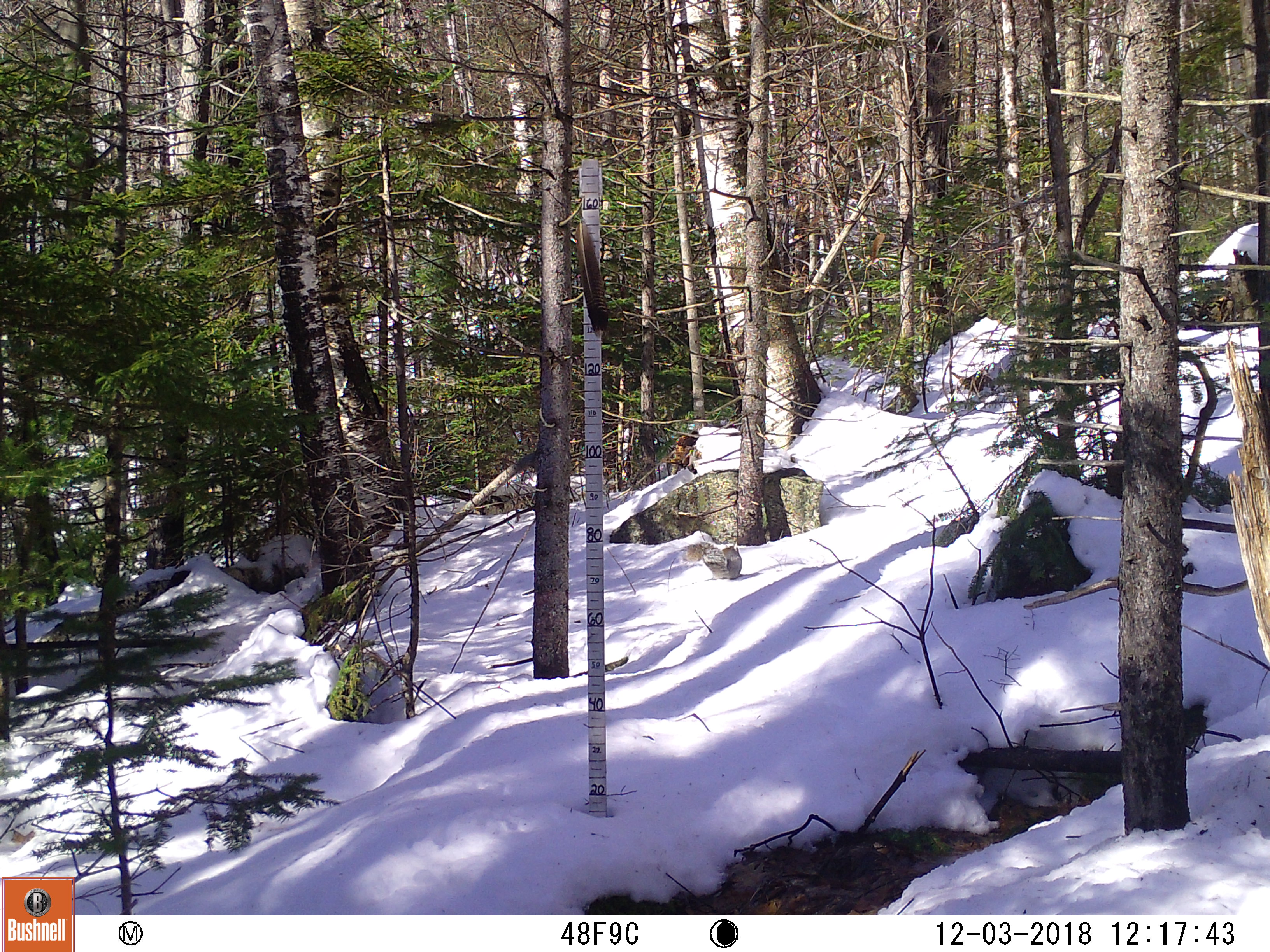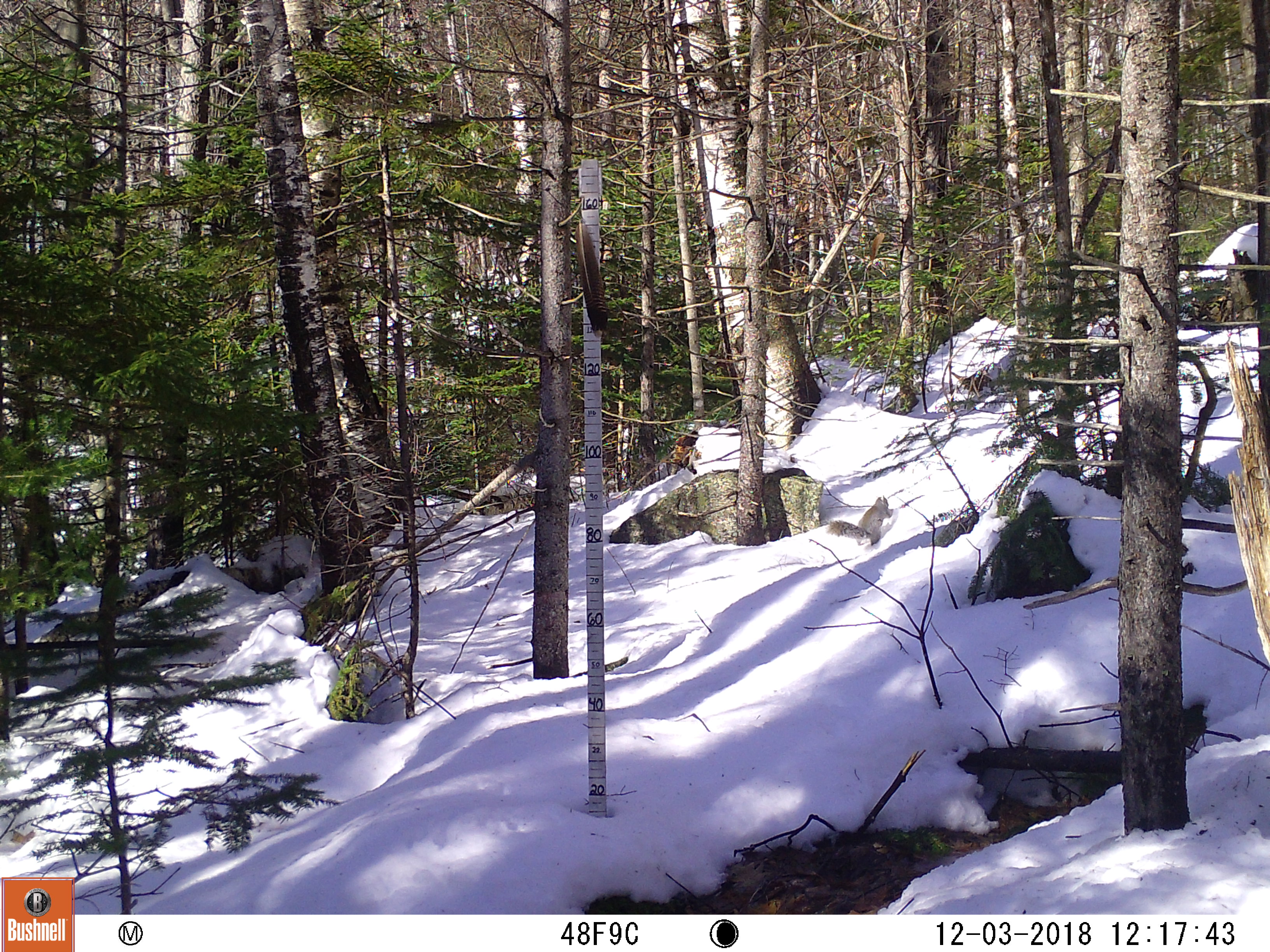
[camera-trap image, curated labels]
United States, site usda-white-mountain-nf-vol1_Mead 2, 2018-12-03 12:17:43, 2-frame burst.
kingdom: Animalia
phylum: Chordata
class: Mammalia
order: Rodentia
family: Sciuridae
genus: Sciurus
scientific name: Sciurus carolinensis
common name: gray squirrel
Gray squirrel (Sciurus carolinensis).